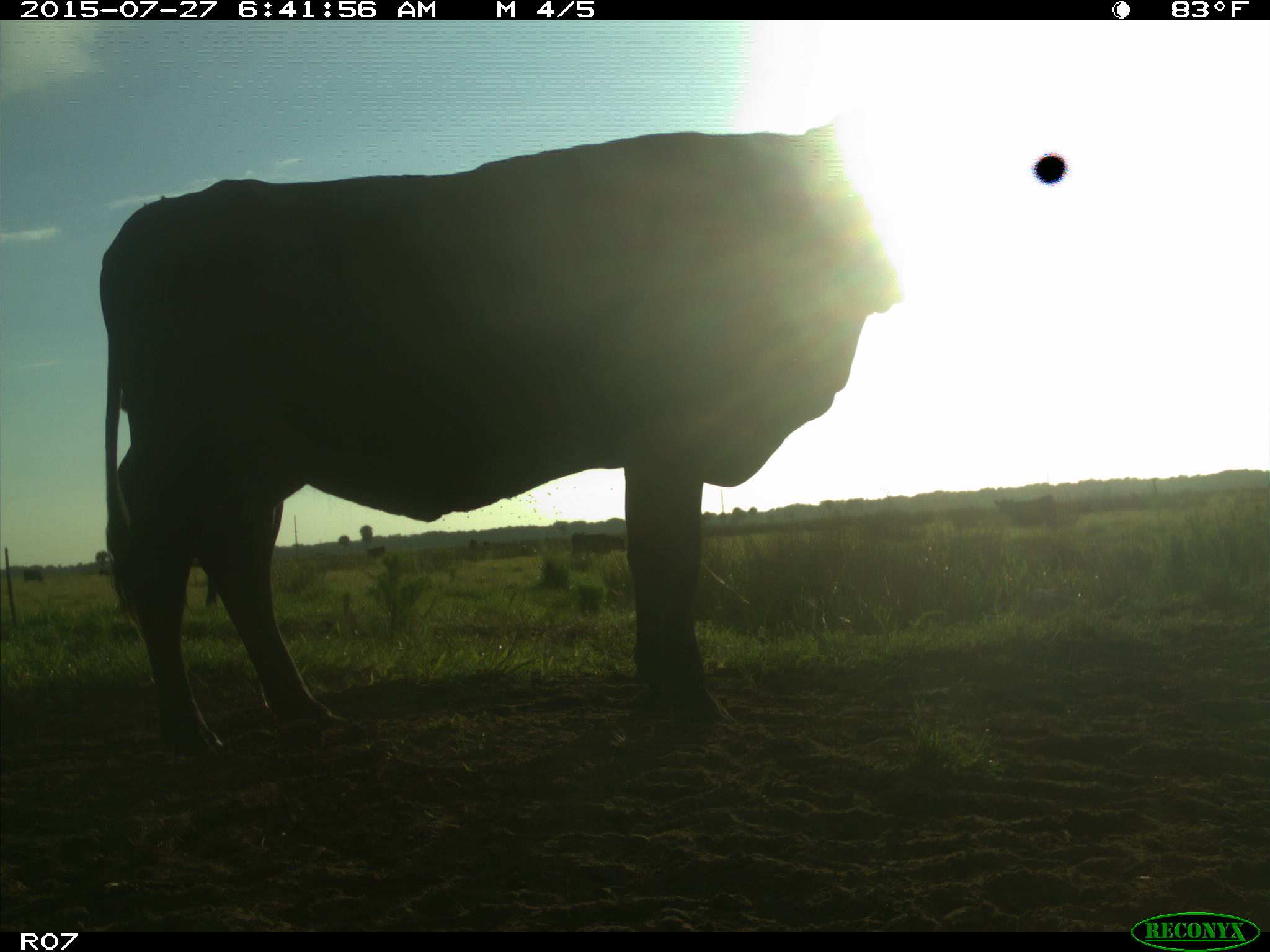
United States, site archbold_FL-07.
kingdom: Animalia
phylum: Chordata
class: Mammalia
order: Artiodactyla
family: Bovidae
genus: Bos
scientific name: Bos taurus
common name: domestic cow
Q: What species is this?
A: Bos taurus (domestic cow).